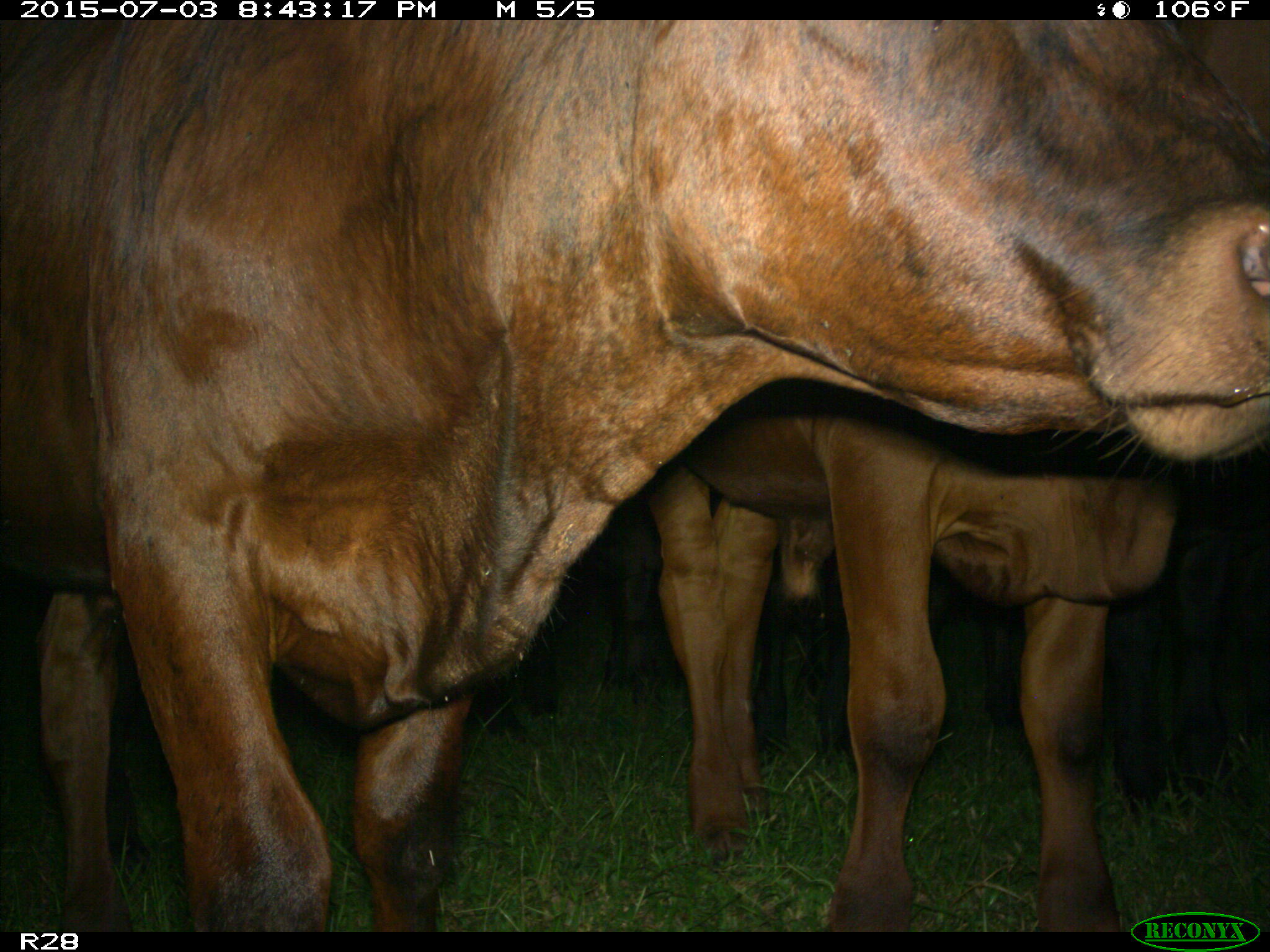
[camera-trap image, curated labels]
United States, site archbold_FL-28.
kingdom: Animalia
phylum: Chordata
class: Mammalia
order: Artiodactyla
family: Bovidae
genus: Bos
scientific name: Bos taurus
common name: domestic cow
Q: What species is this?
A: Bos taurus (domestic cow).